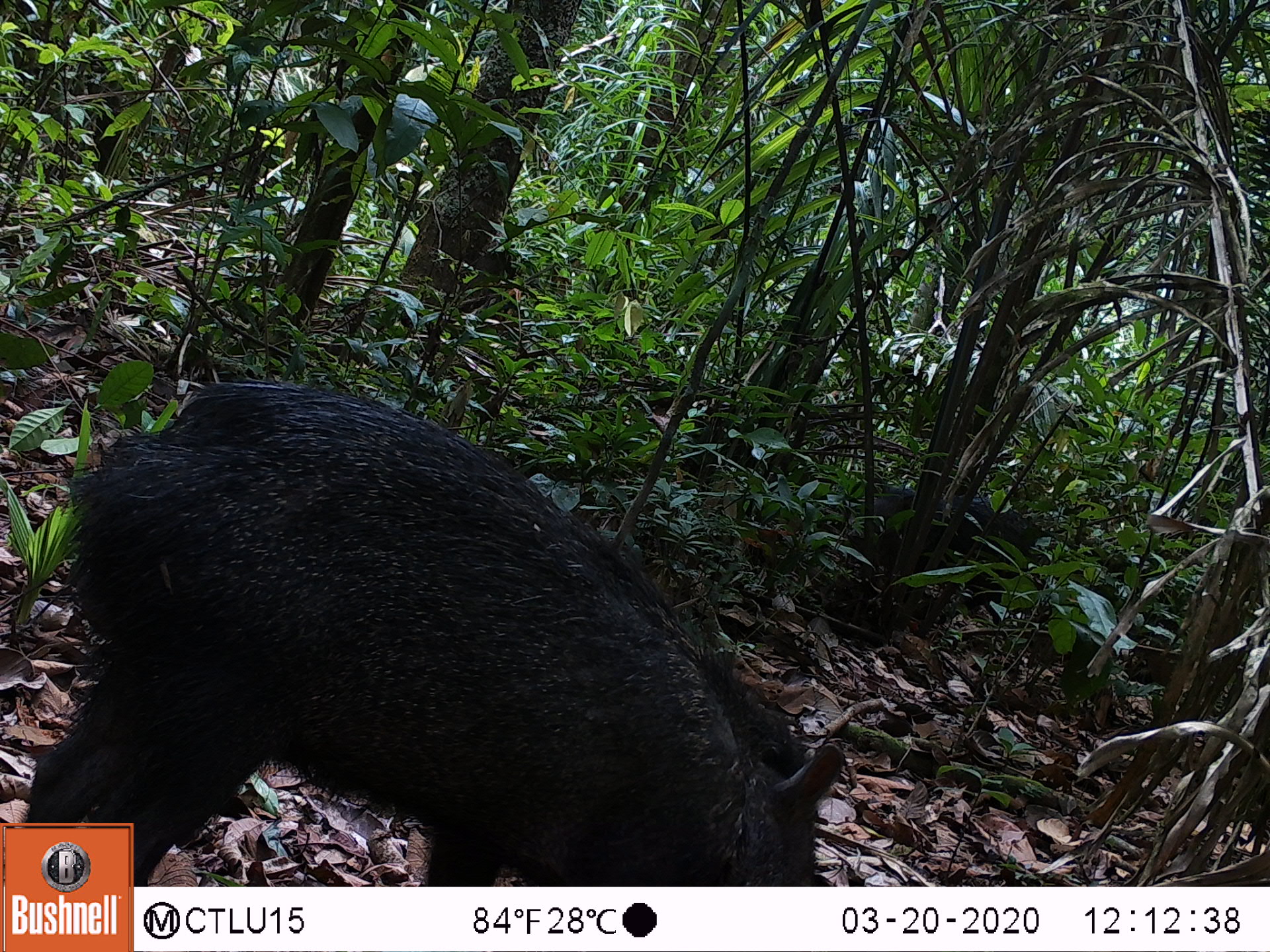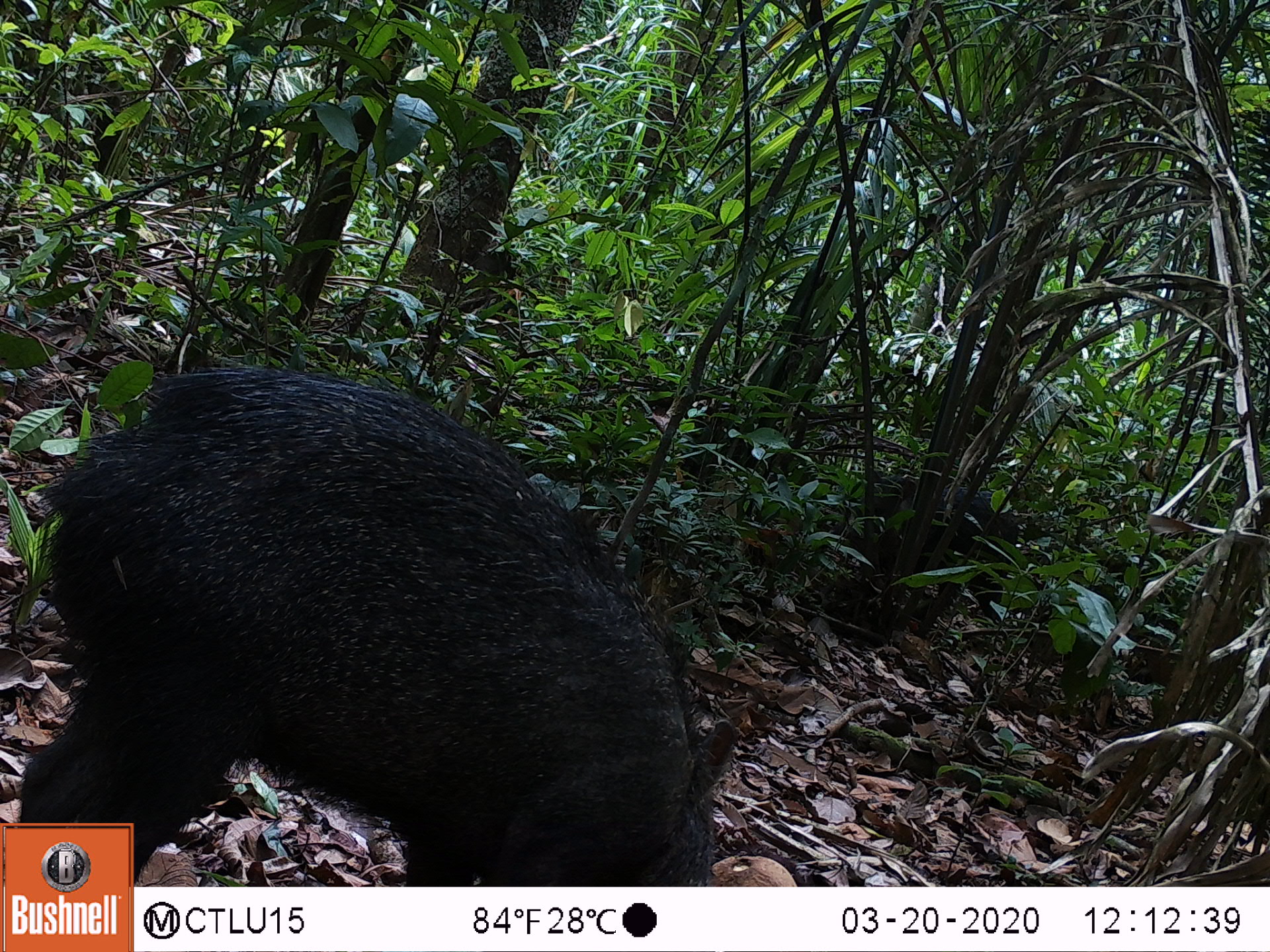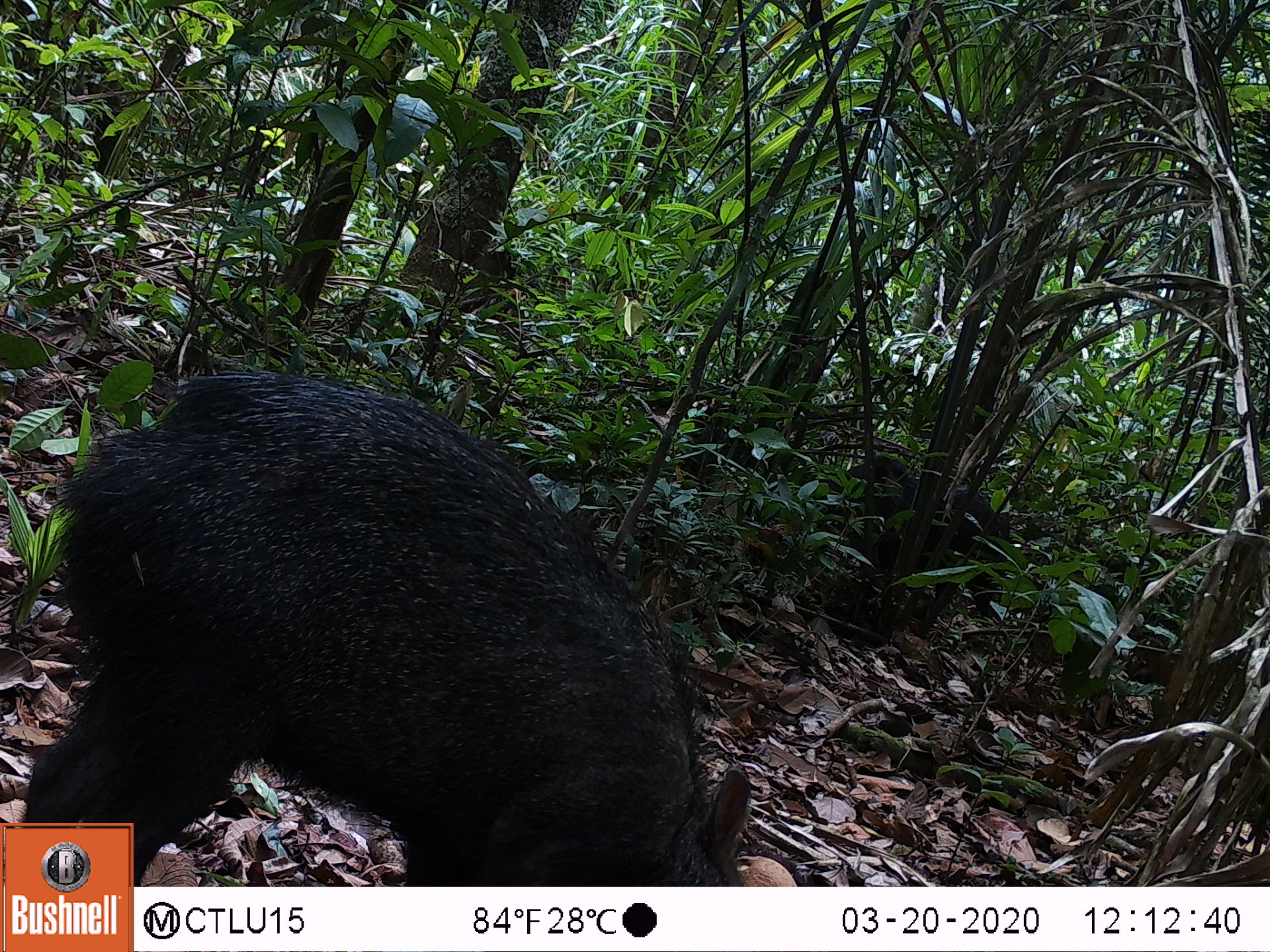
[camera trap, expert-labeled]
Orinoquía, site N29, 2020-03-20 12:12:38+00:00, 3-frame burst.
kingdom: Animalia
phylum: Chordata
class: Mammalia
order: Artiodactyla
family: Tayassuidae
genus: Pecari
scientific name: Pecari tajacu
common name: collared peccary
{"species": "collared peccary (Pecari tajacu)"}